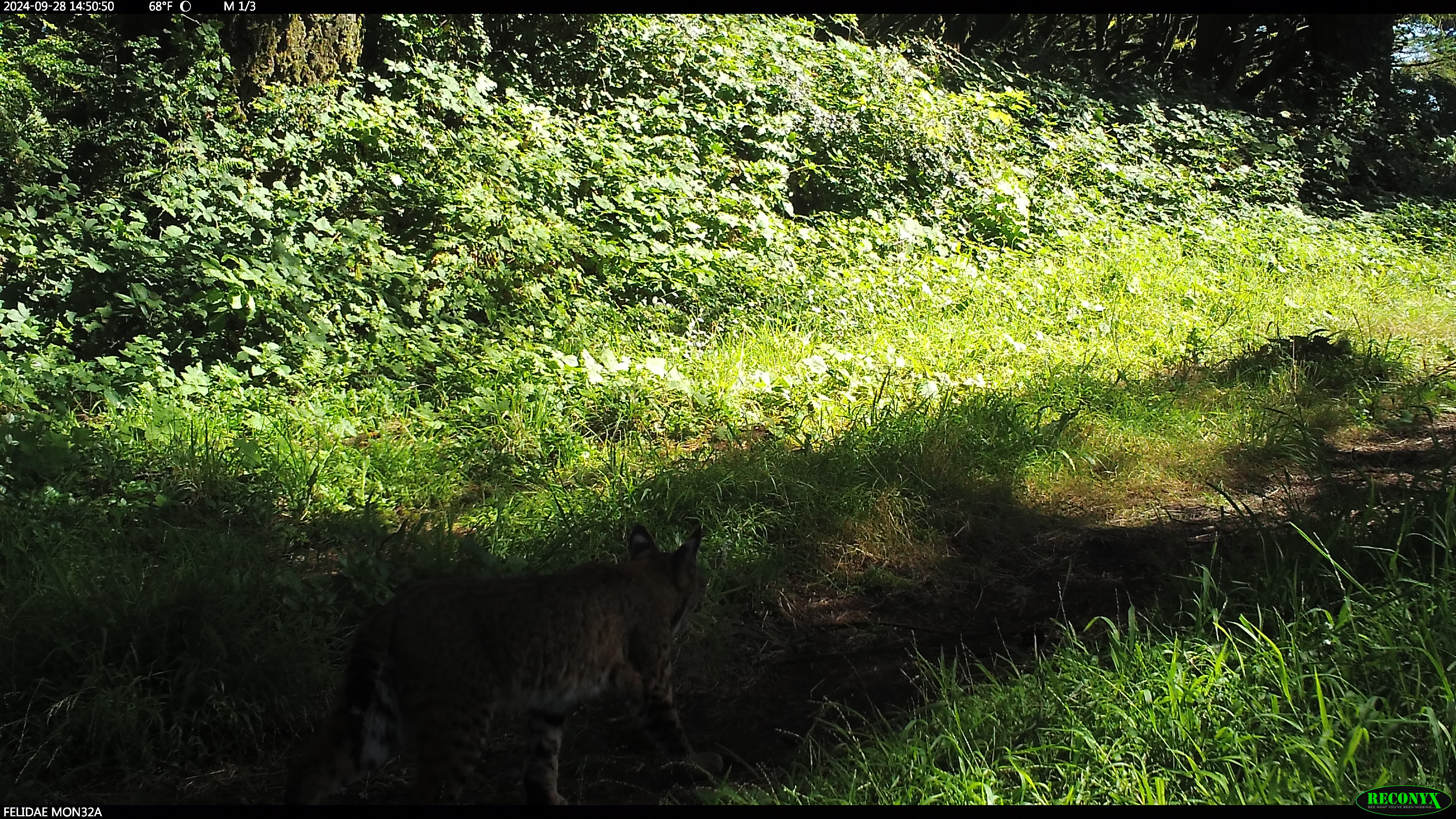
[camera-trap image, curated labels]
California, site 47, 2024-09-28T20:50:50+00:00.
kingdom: Animalia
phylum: Chordata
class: Mammalia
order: Carnivora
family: Felidae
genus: Lynx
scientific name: Lynx rufus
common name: bobcat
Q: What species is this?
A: Bobcat (Lynx rufus).